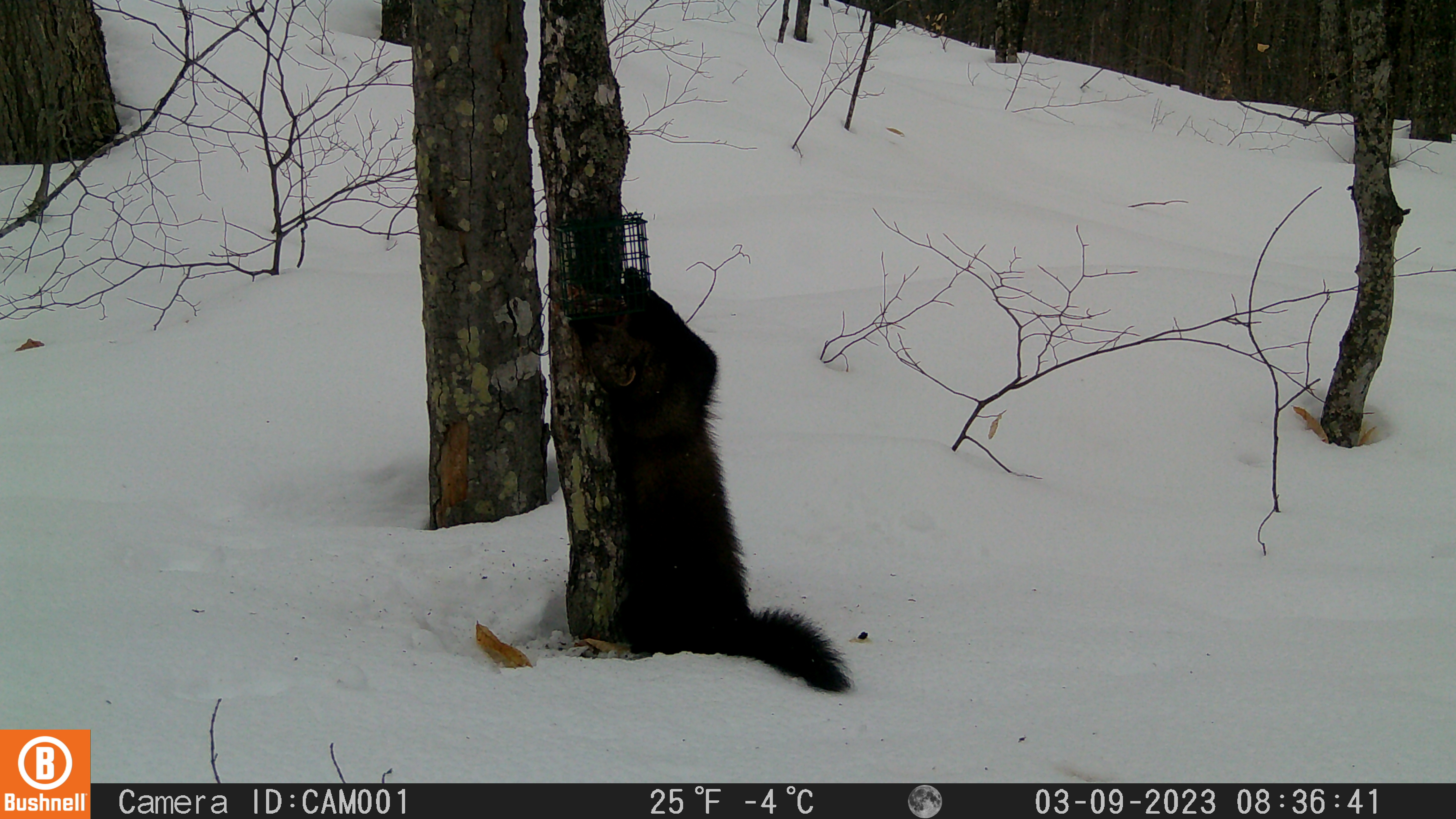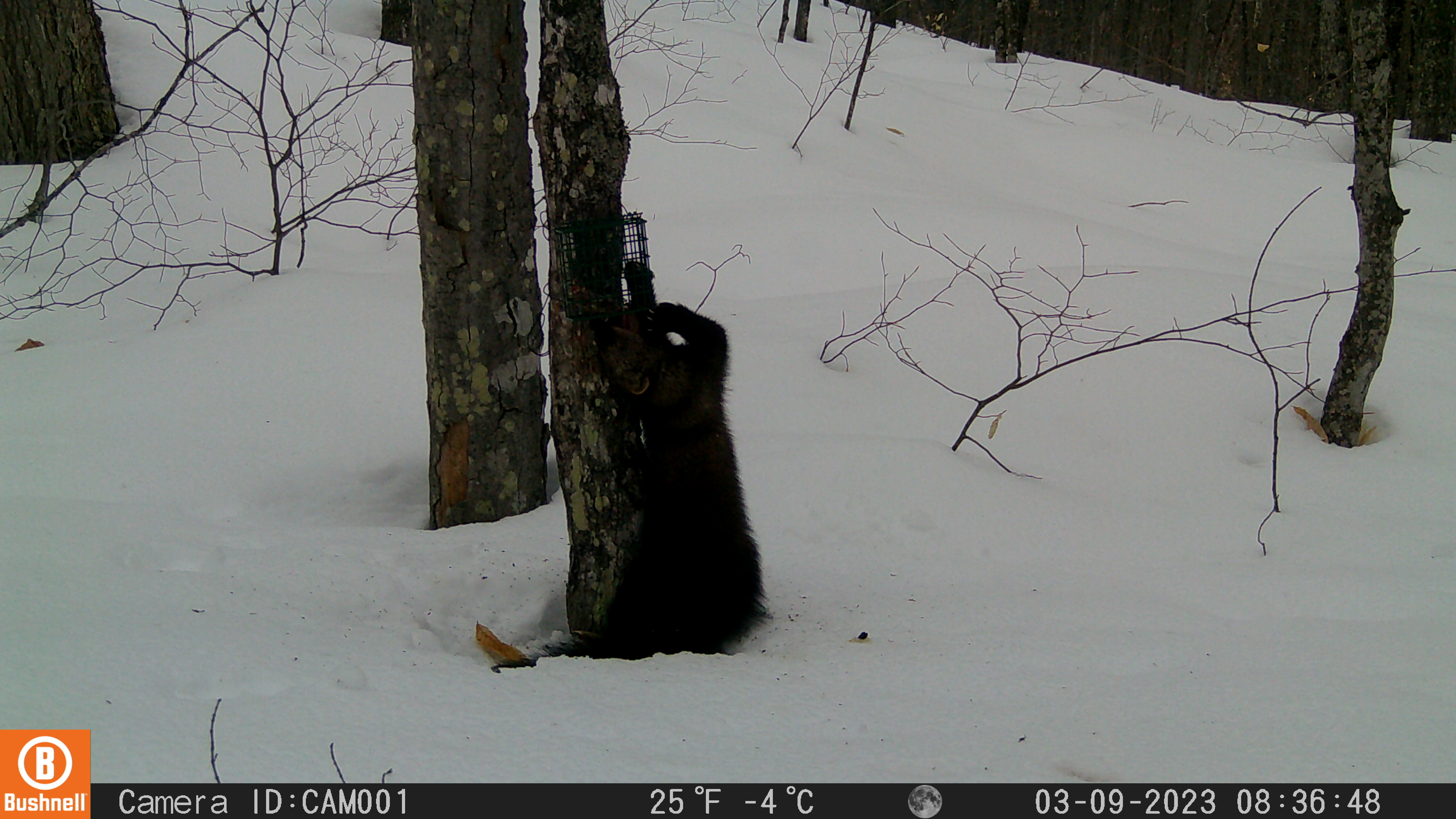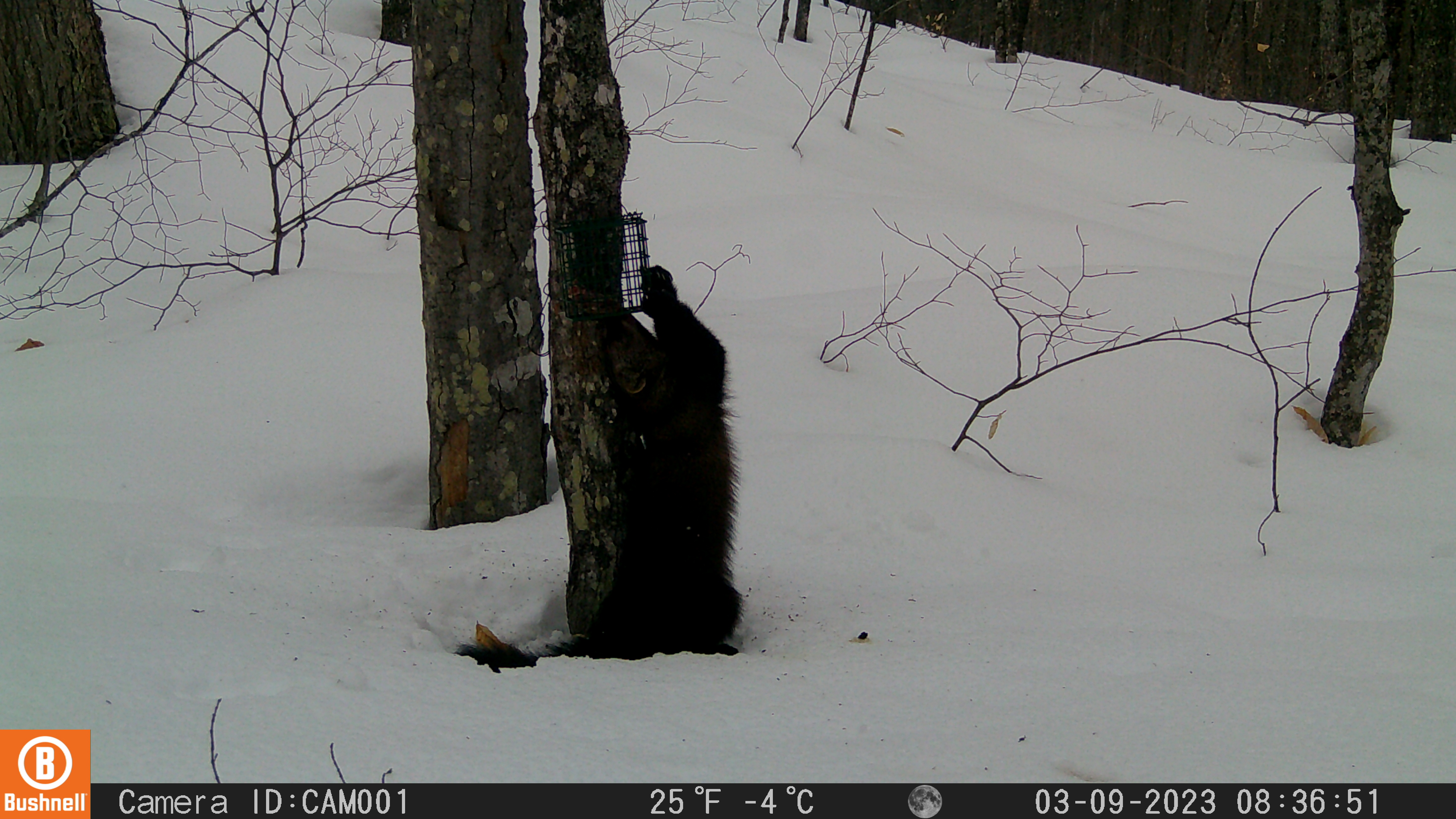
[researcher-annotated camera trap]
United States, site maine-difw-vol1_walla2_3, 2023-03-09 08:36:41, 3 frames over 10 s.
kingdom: Animalia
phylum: Chordata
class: Mammalia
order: Carnivora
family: Mustelidae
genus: Pekania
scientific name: Pekania pennanti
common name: fisher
Fisher (Pekania pennanti).